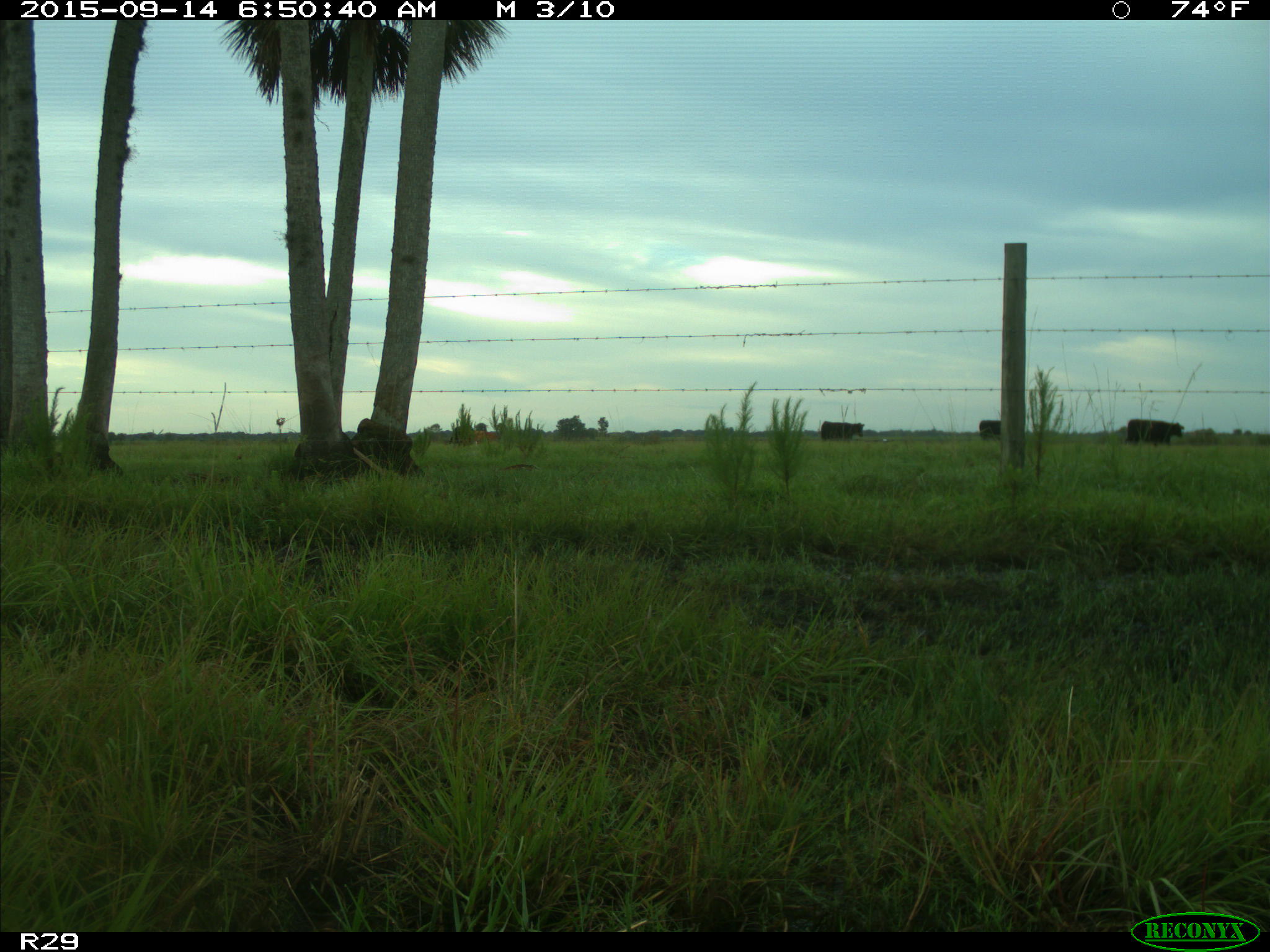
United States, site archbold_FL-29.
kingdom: Animalia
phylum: Chordata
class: Mammalia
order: Artiodactyla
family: Bovidae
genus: Bos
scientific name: Bos taurus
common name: domestic cow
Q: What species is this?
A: Bos taurus (domestic cow).